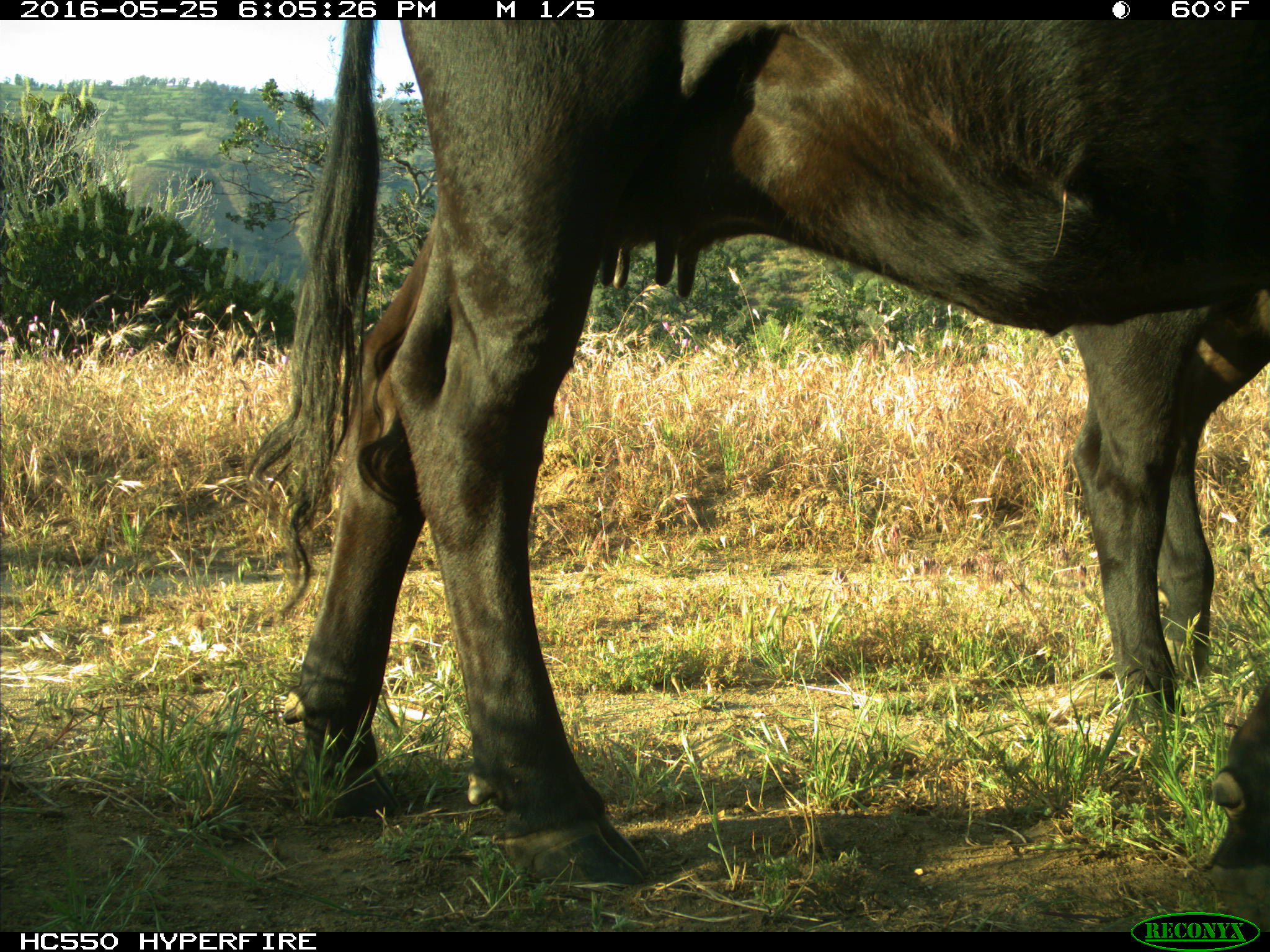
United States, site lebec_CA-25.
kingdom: Animalia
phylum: Chordata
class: Mammalia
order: Artiodactyla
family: Bovidae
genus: Bos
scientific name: Bos taurus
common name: domestic cow